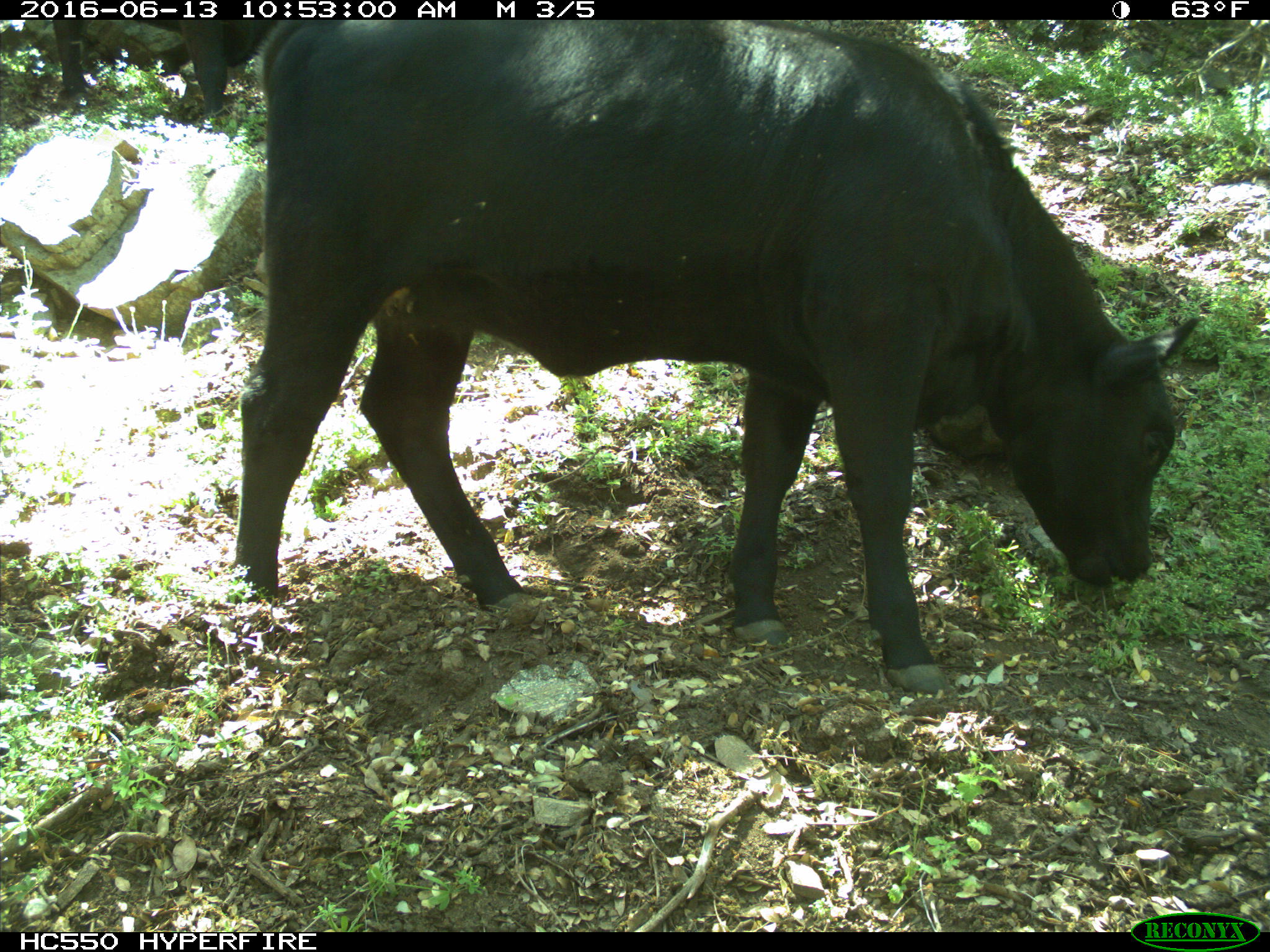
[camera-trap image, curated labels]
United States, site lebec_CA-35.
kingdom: Animalia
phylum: Chordata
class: Mammalia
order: Artiodactyla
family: Bovidae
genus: Bos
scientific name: Bos taurus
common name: domestic cow